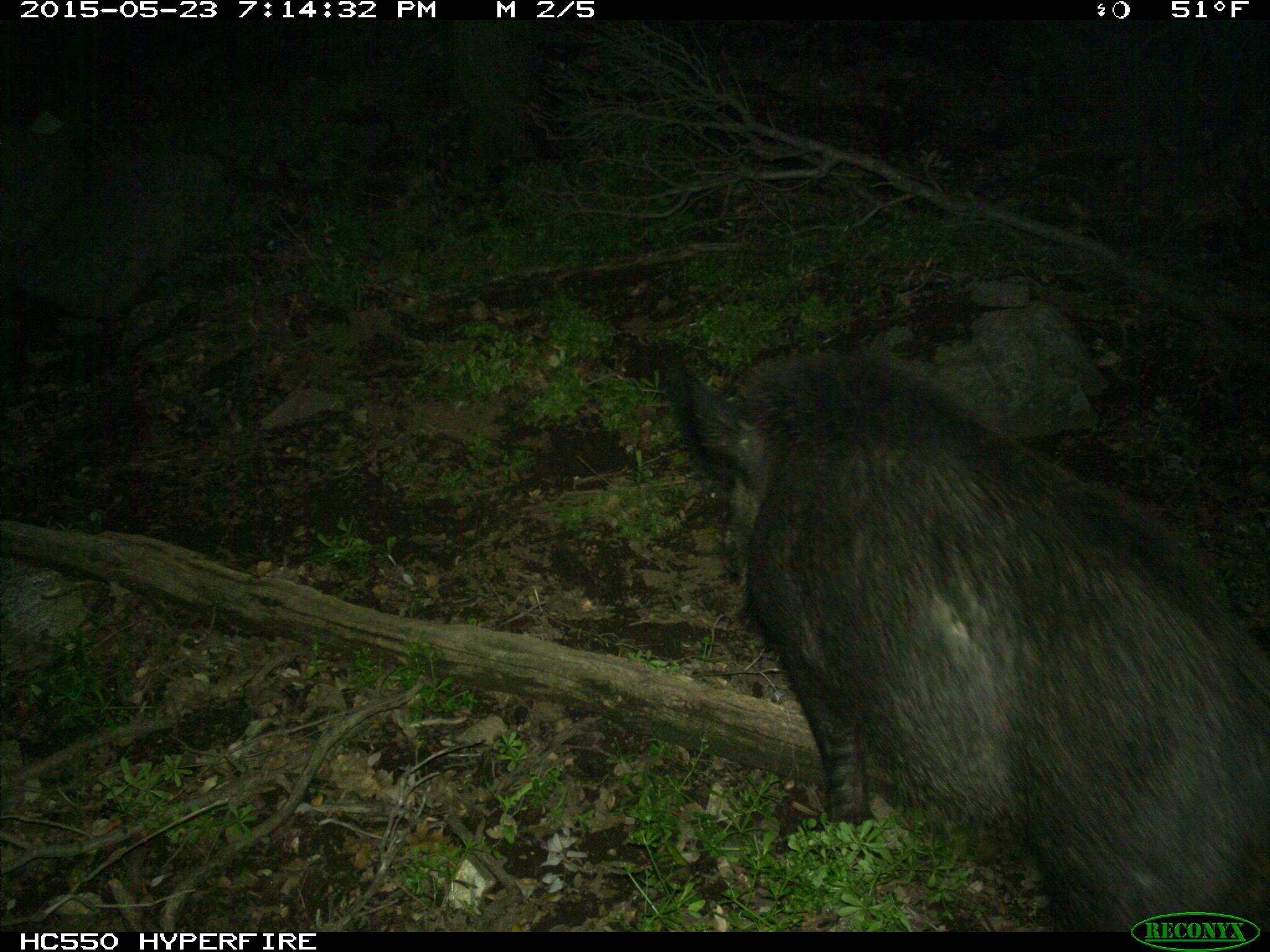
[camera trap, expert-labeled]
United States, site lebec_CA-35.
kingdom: Animalia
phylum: Chordata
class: Mammalia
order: Artiodactyla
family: Suidae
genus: Sus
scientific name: Sus scrofa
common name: wild boar